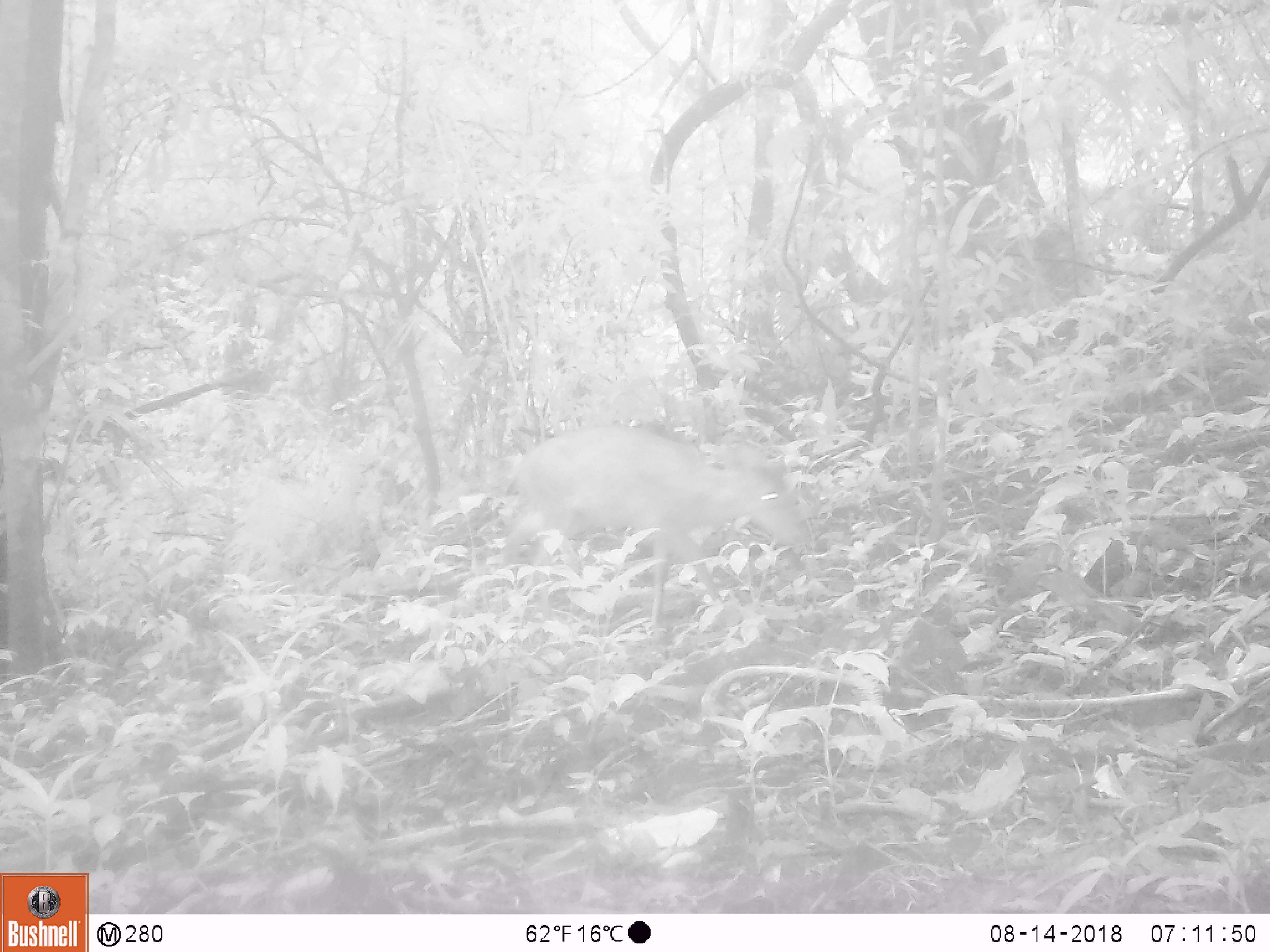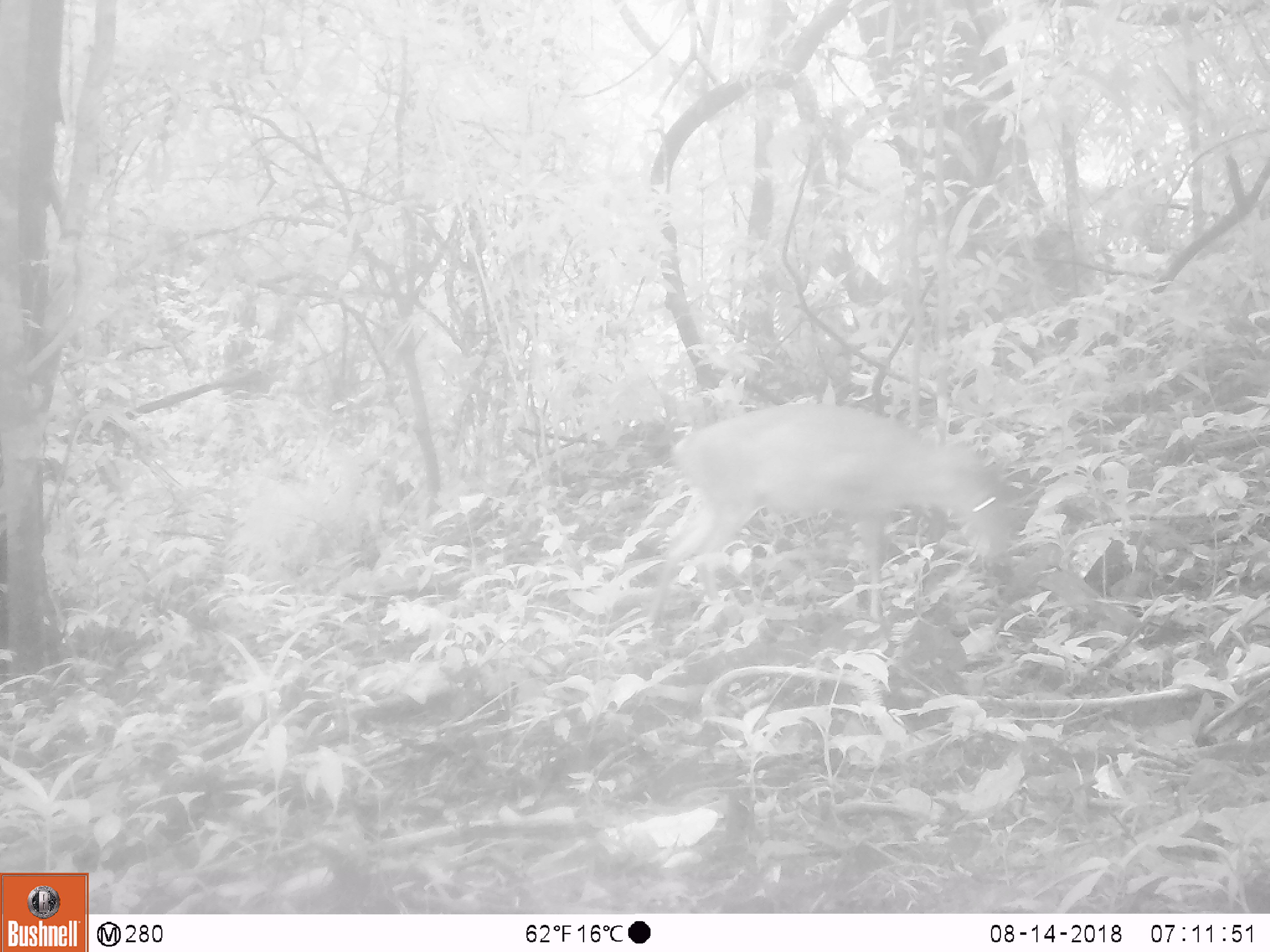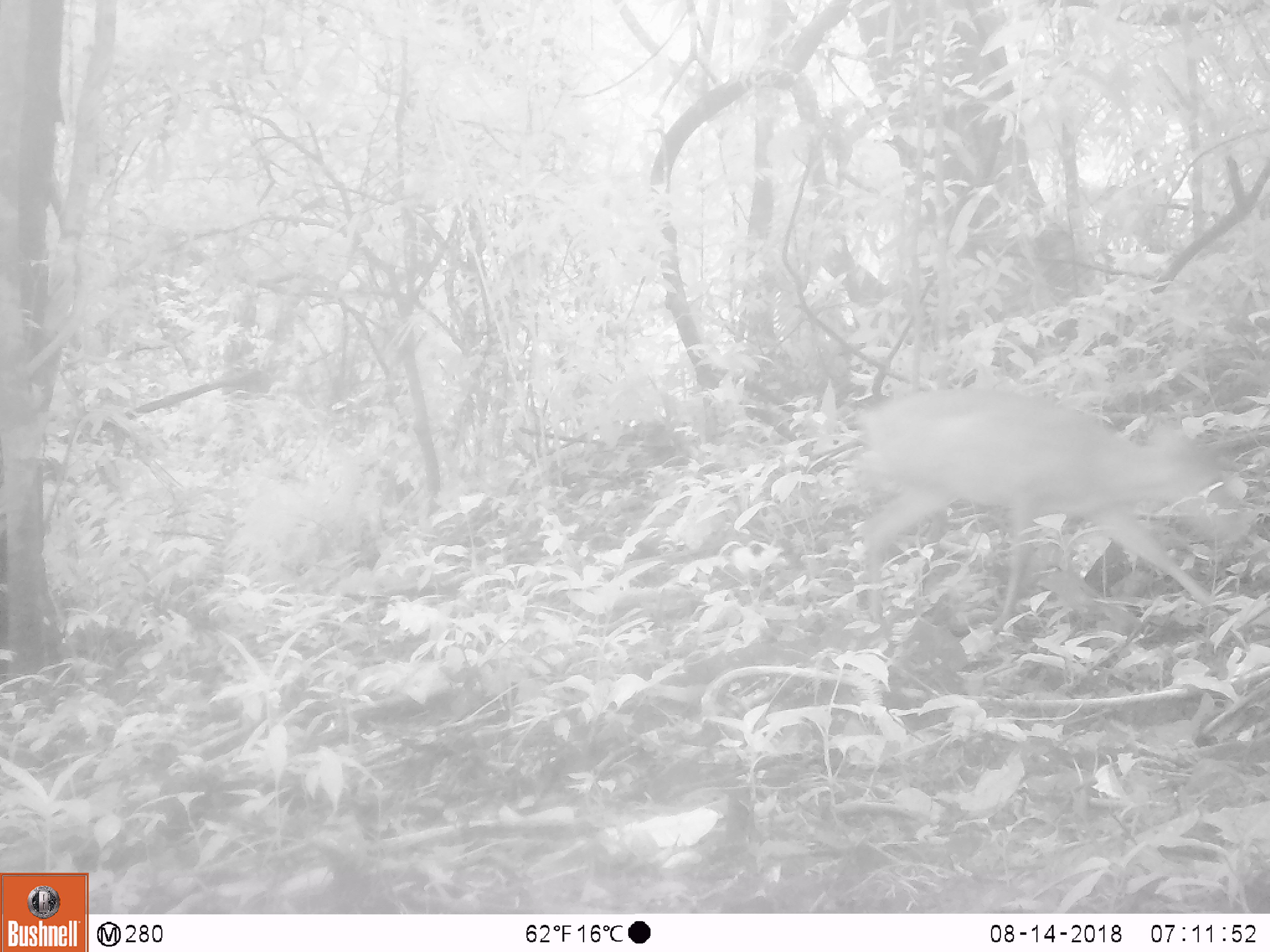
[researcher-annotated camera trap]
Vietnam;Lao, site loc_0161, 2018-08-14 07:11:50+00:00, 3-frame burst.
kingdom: Animalia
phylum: Chordata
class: Mammalia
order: Artiodactyla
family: Cervidae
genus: Muntiacus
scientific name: Muntiacus vuquangensis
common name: large-antlered muntjac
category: large antlered muntjac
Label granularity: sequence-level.